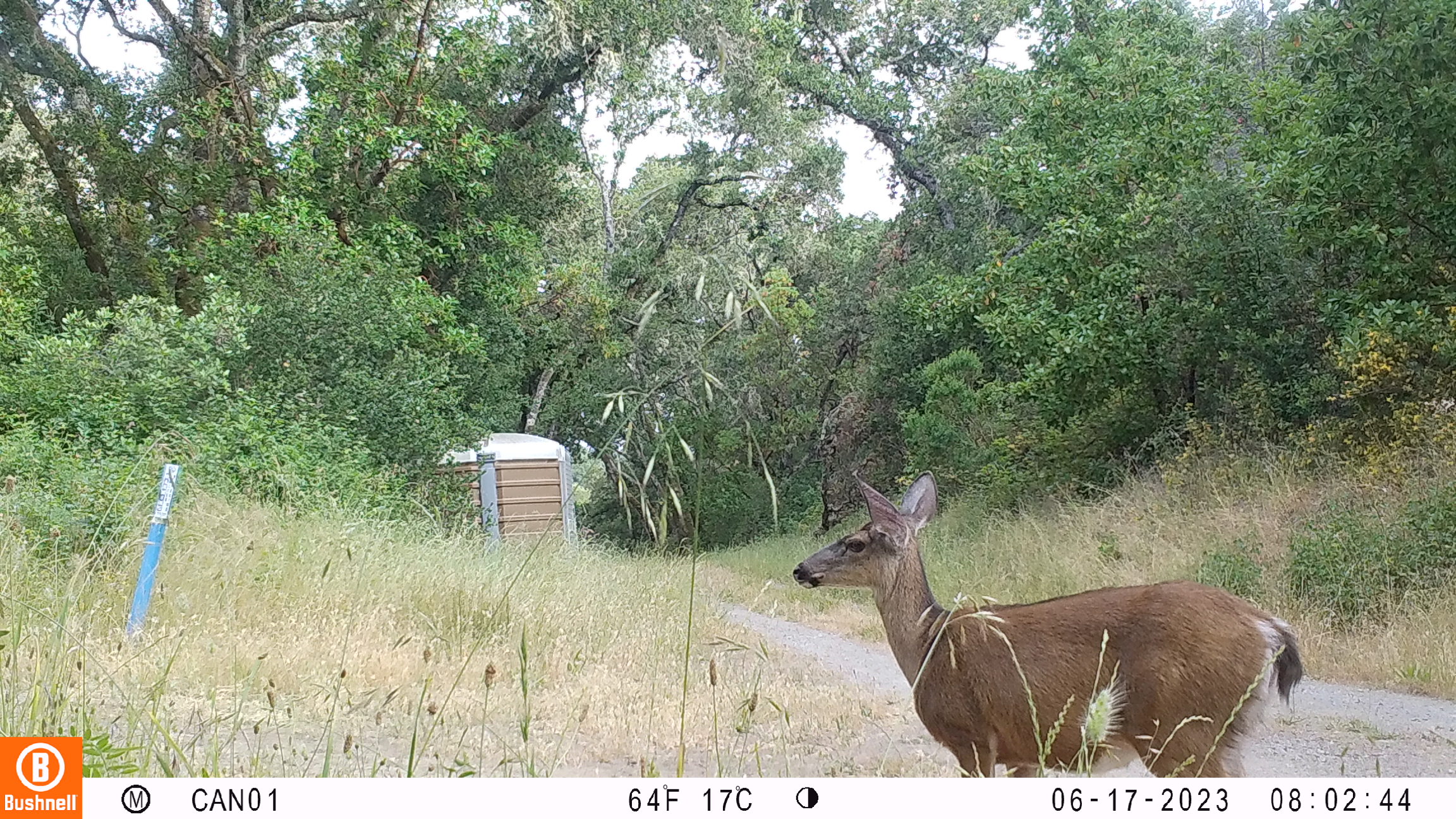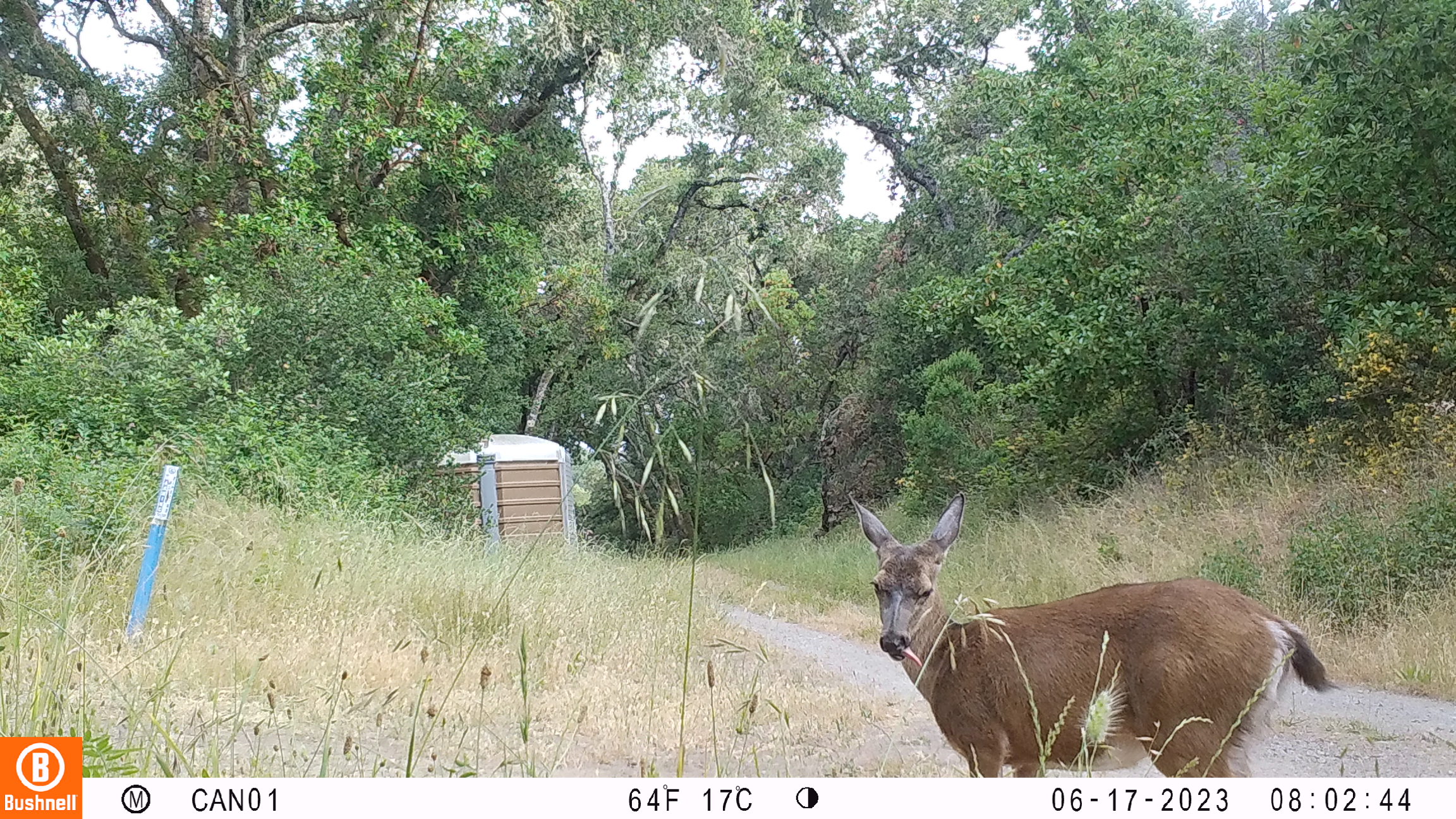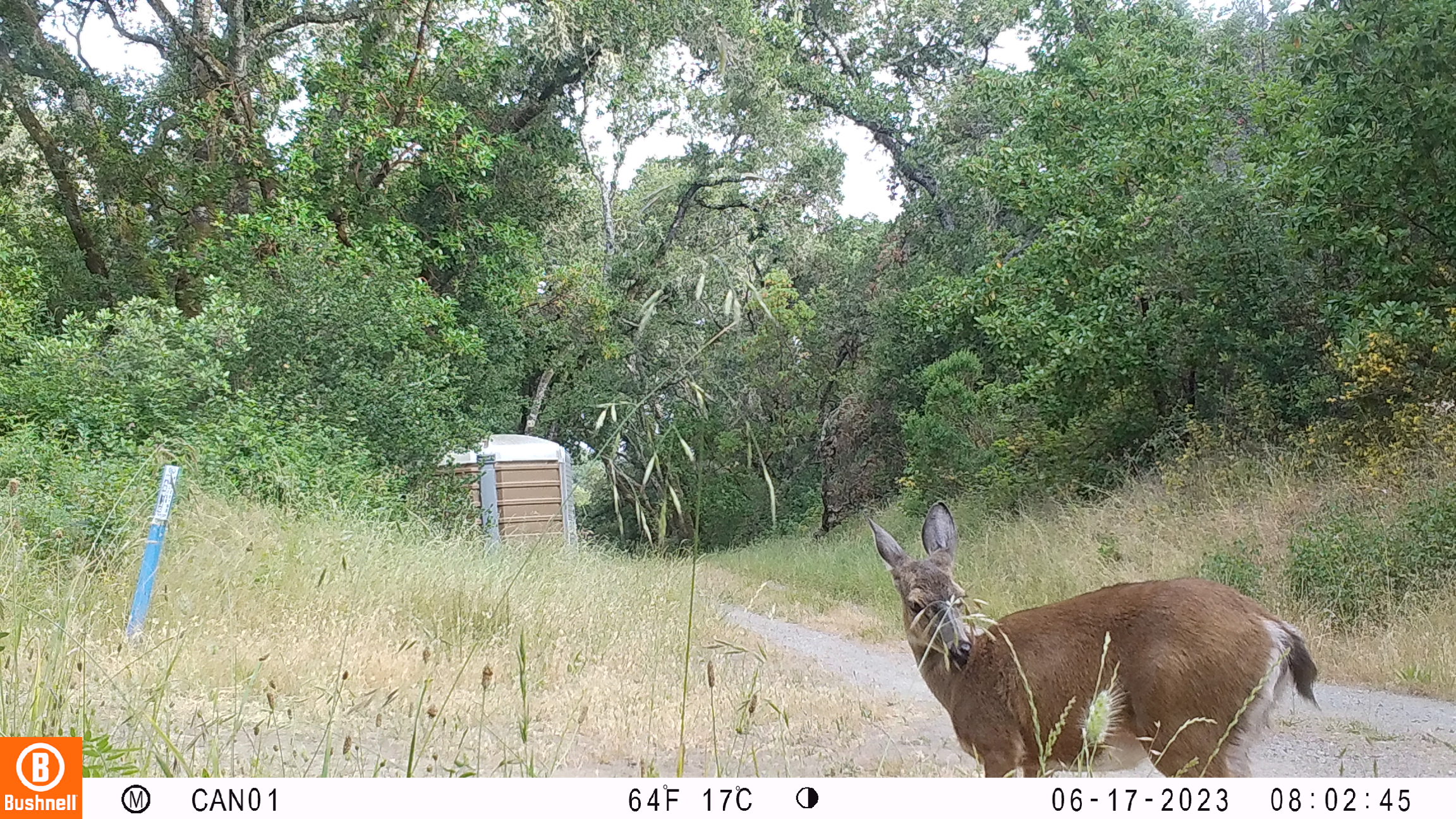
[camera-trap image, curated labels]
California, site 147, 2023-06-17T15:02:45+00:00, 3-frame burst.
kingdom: Animalia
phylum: Chordata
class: Mammalia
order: Artiodactyla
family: Cervidae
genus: Odocoileus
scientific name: Odocoileus hemionus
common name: mule deer